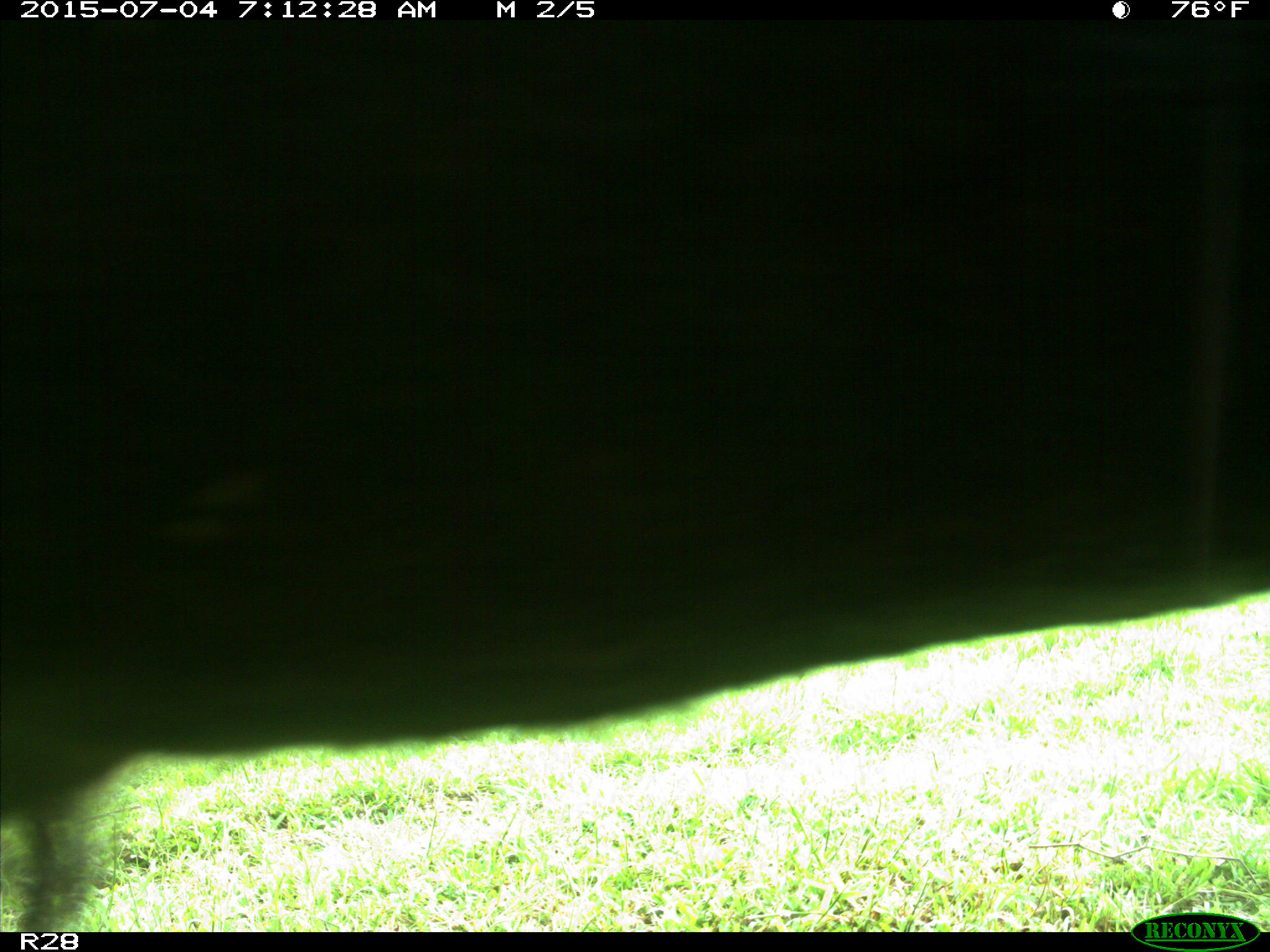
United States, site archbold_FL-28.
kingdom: Animalia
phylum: Chordata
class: Mammalia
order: Artiodactyla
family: Bovidae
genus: Bos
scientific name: Bos taurus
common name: domestic cow